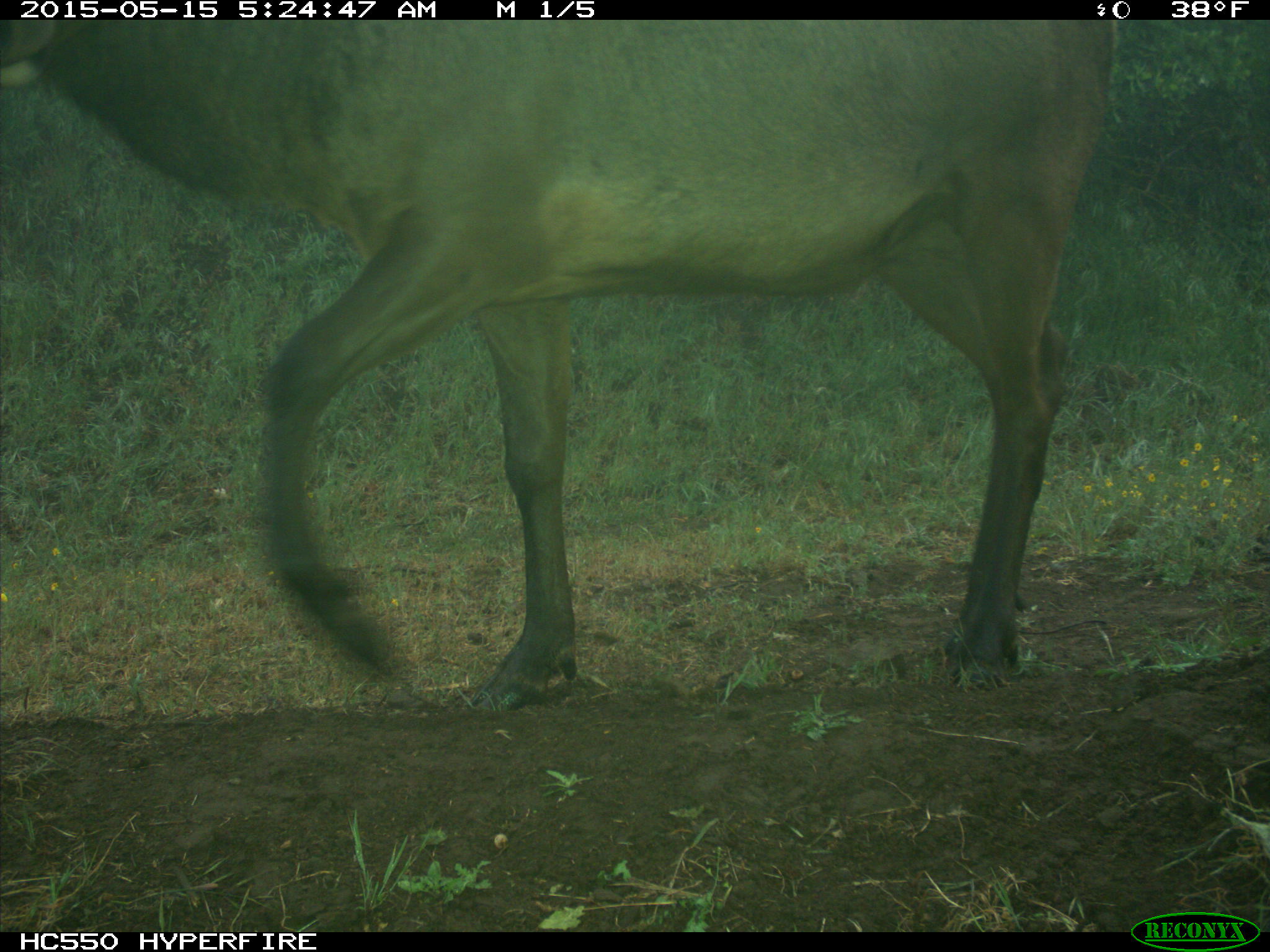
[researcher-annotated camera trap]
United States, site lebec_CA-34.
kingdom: Animalia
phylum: Chordata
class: Mammalia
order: Artiodactyla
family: Cervidae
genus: Cervus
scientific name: Cervus canadensis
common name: elk